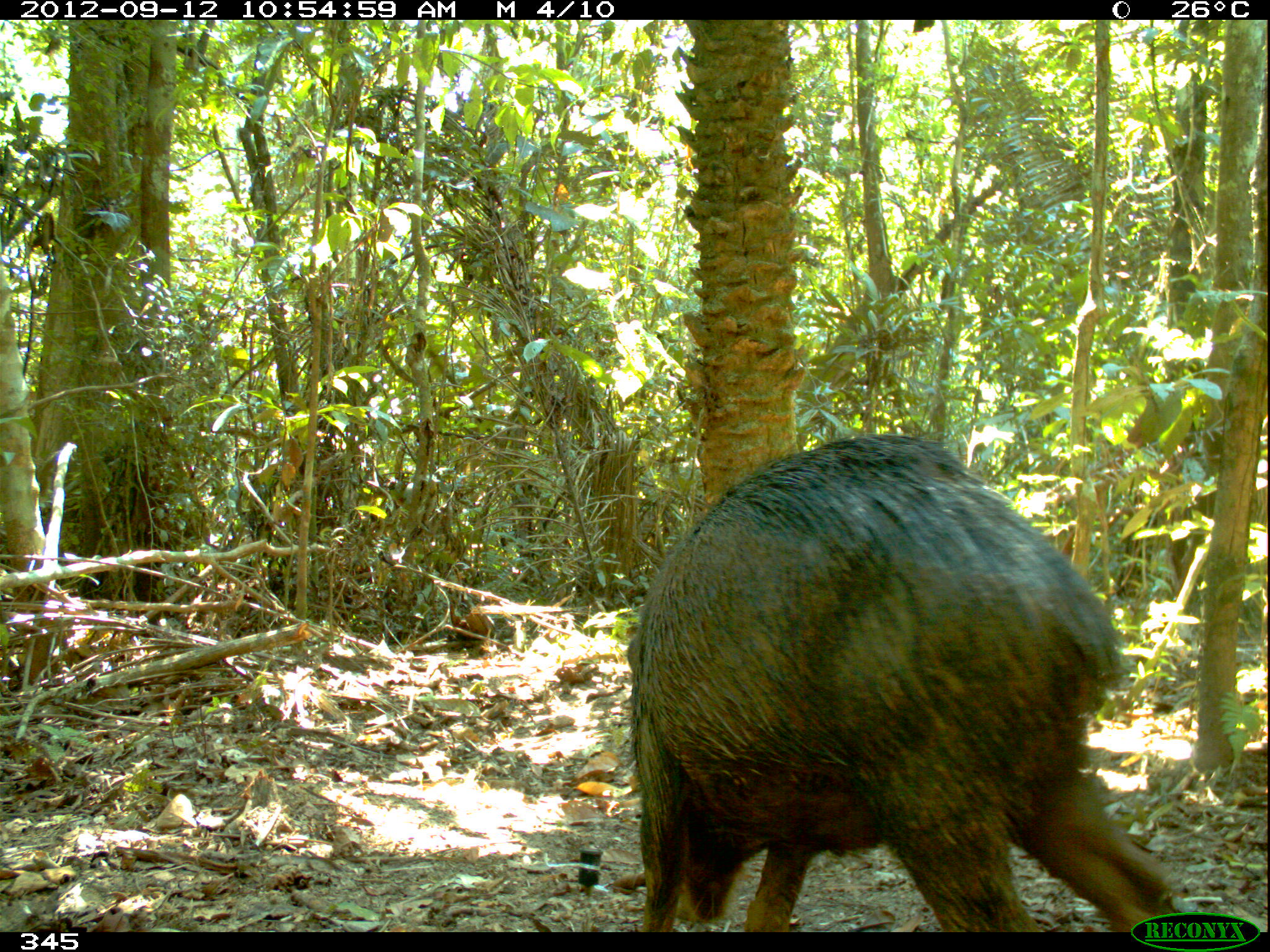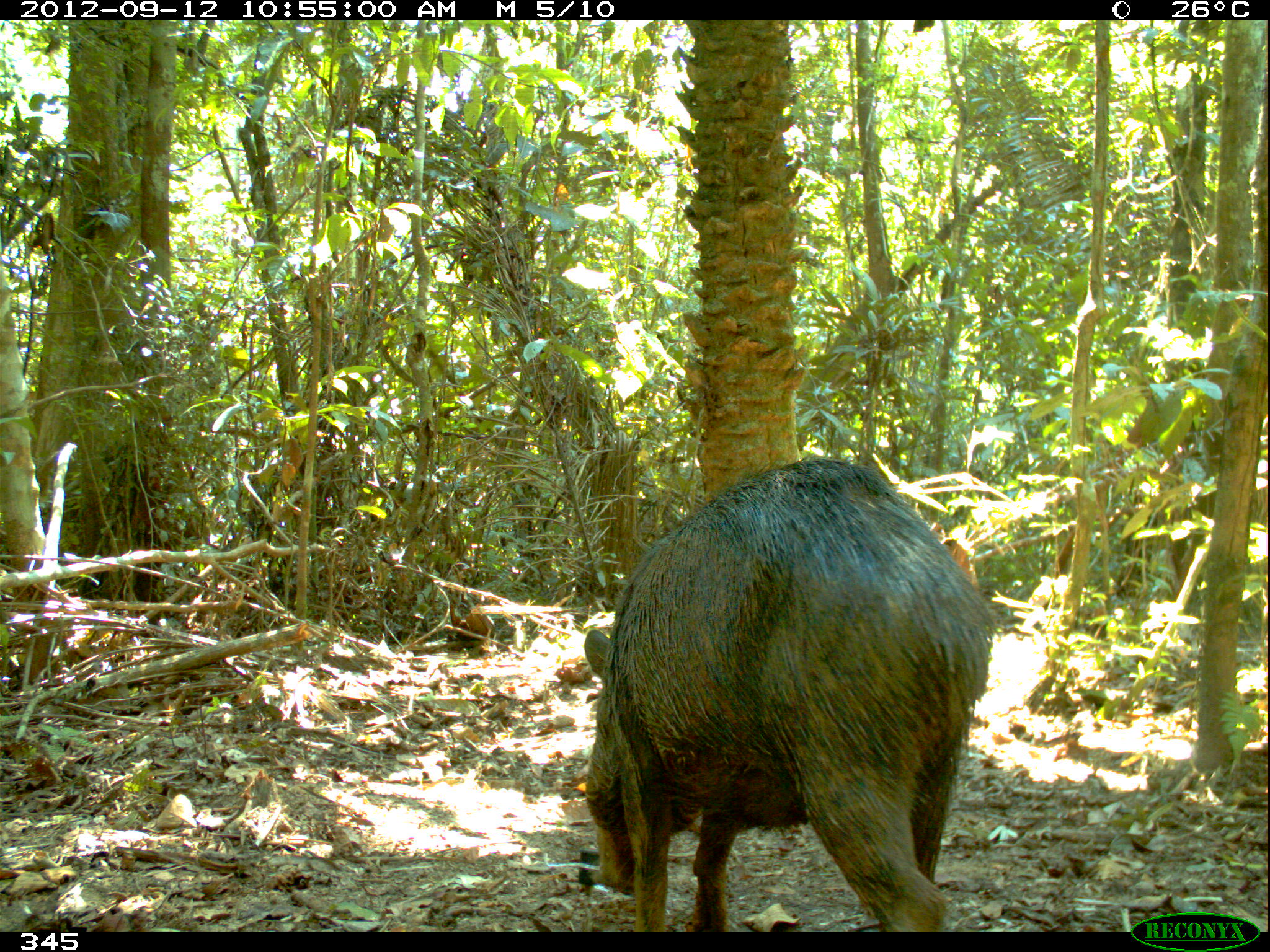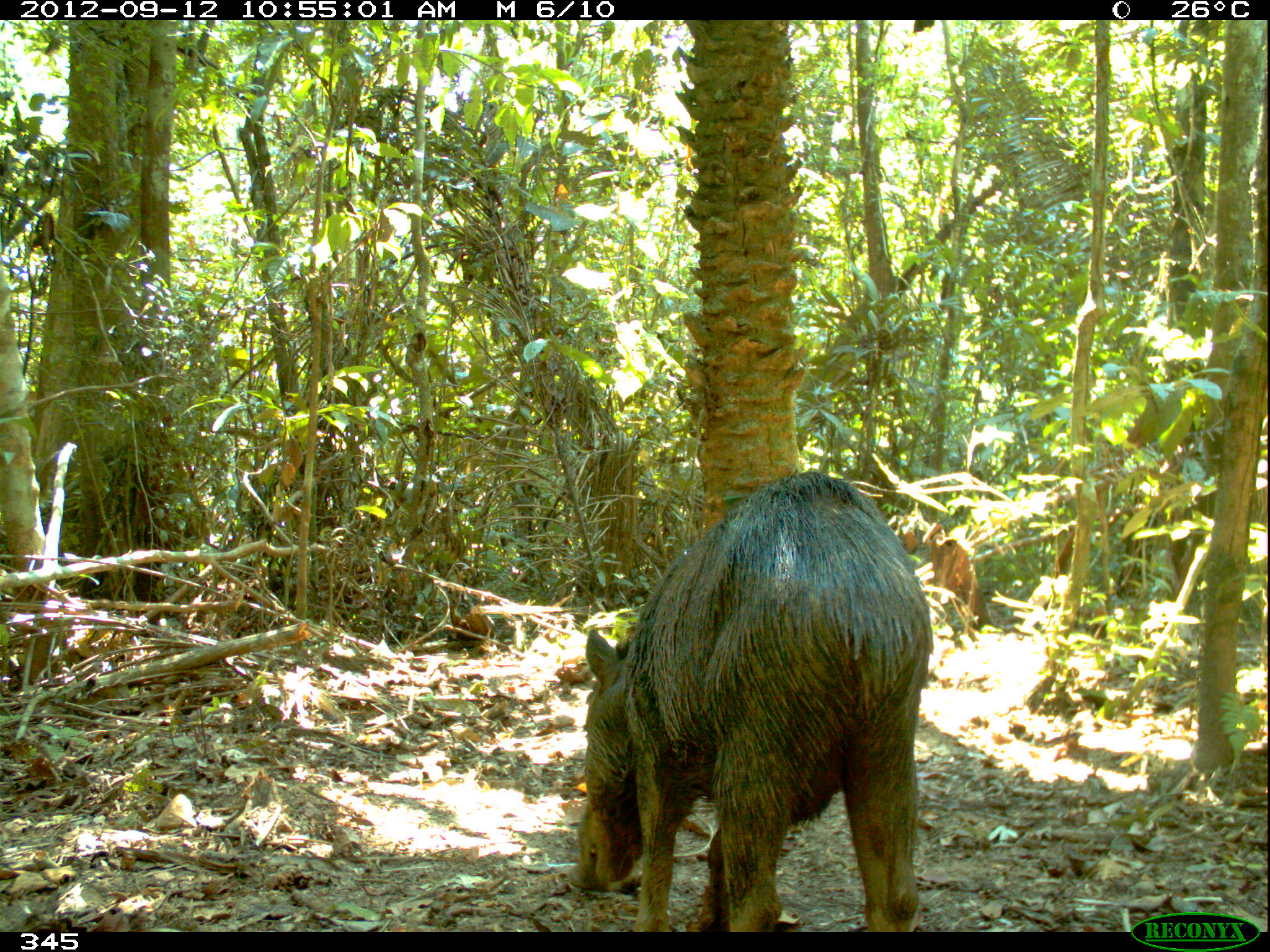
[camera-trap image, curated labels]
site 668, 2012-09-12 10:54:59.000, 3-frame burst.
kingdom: Animalia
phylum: Chordata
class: Mammalia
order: Artiodactyla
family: Tayassuidae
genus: Tayassu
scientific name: Tayassu pecari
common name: white-lipped peccary